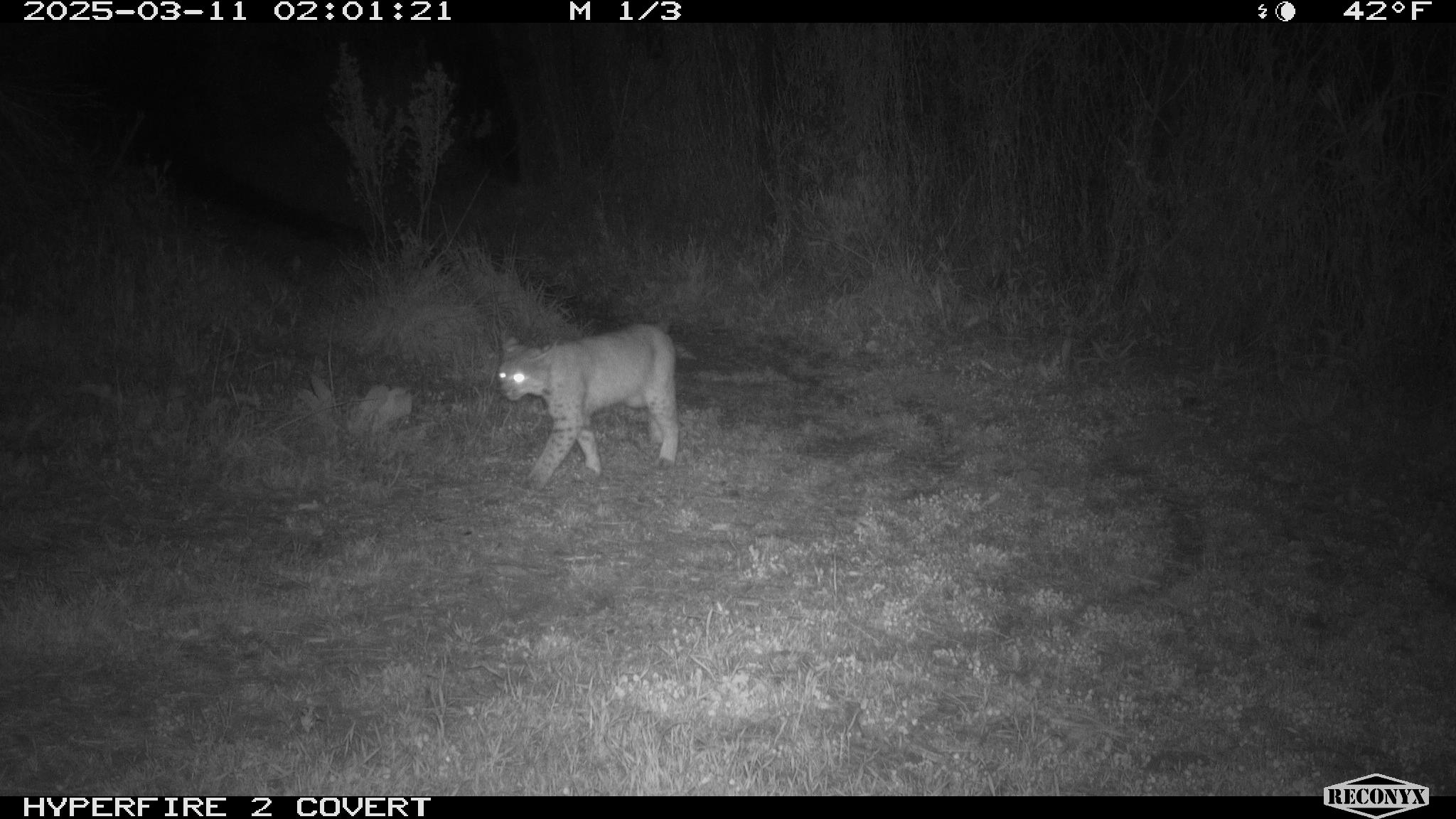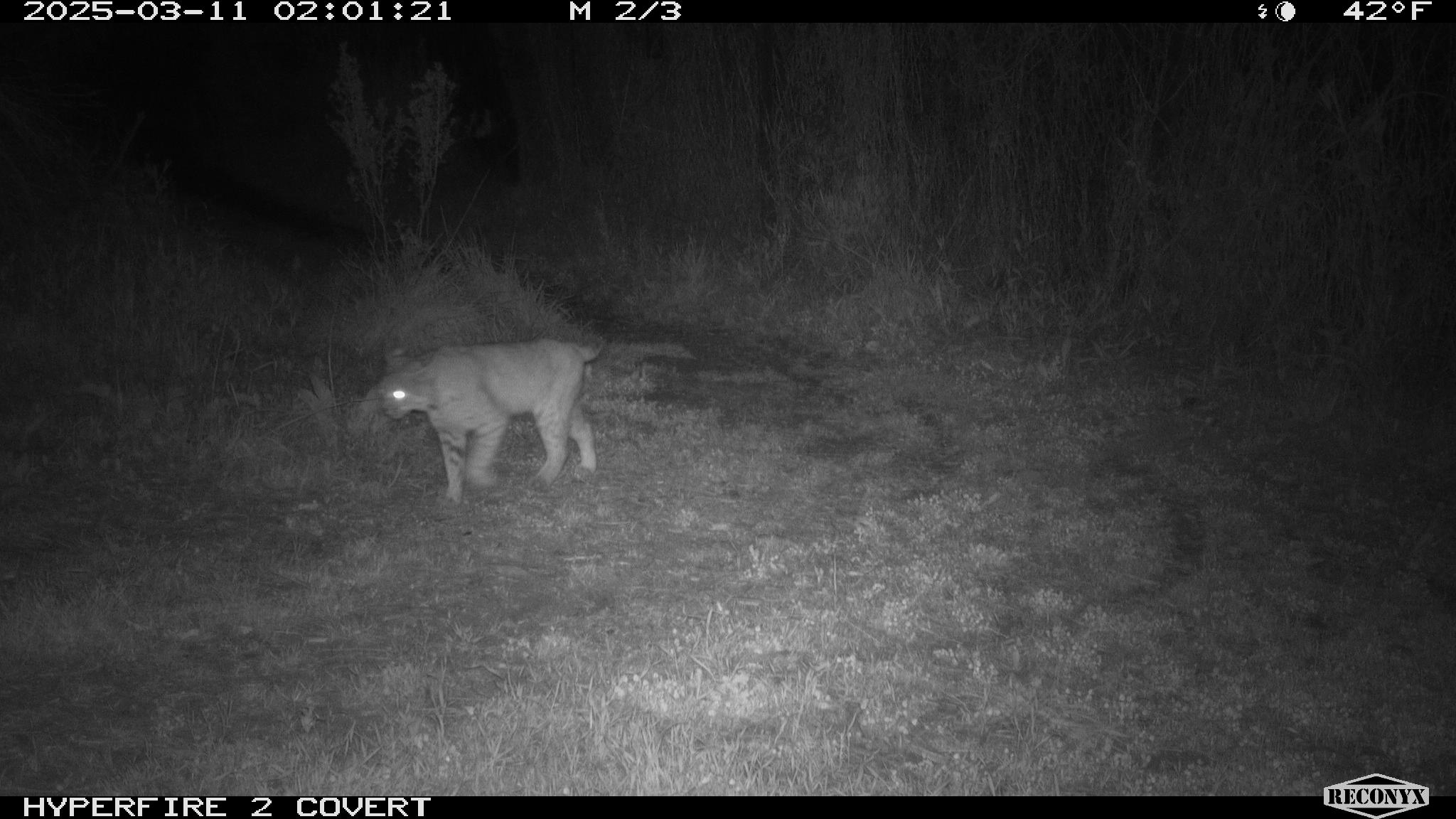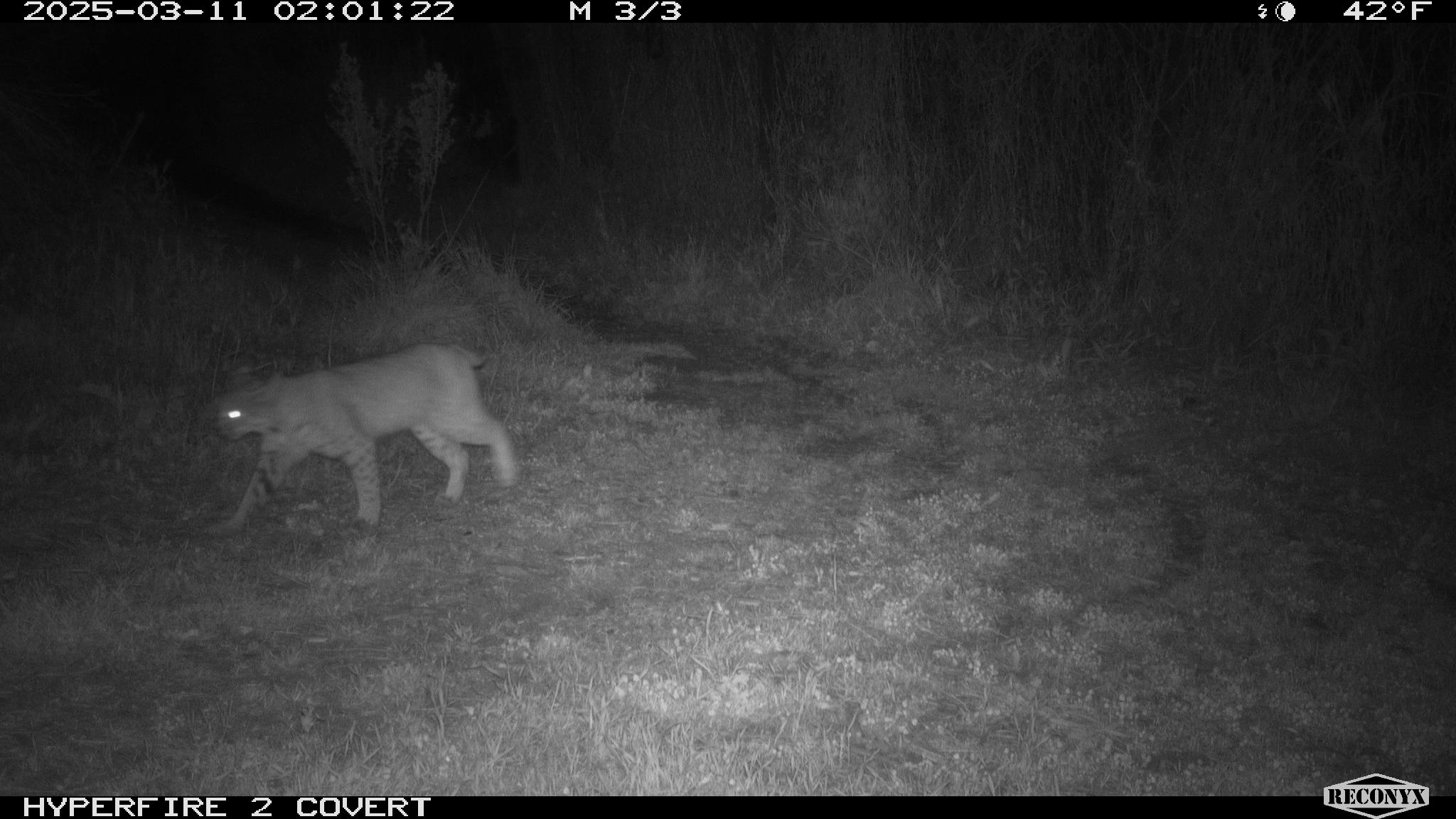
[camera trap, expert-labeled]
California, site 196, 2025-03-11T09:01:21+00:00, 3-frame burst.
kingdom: Animalia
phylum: Chordata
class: Mammalia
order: Carnivora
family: Felidae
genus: Lynx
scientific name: Lynx rufus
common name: bobcat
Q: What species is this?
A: Bobcat (Lynx rufus).